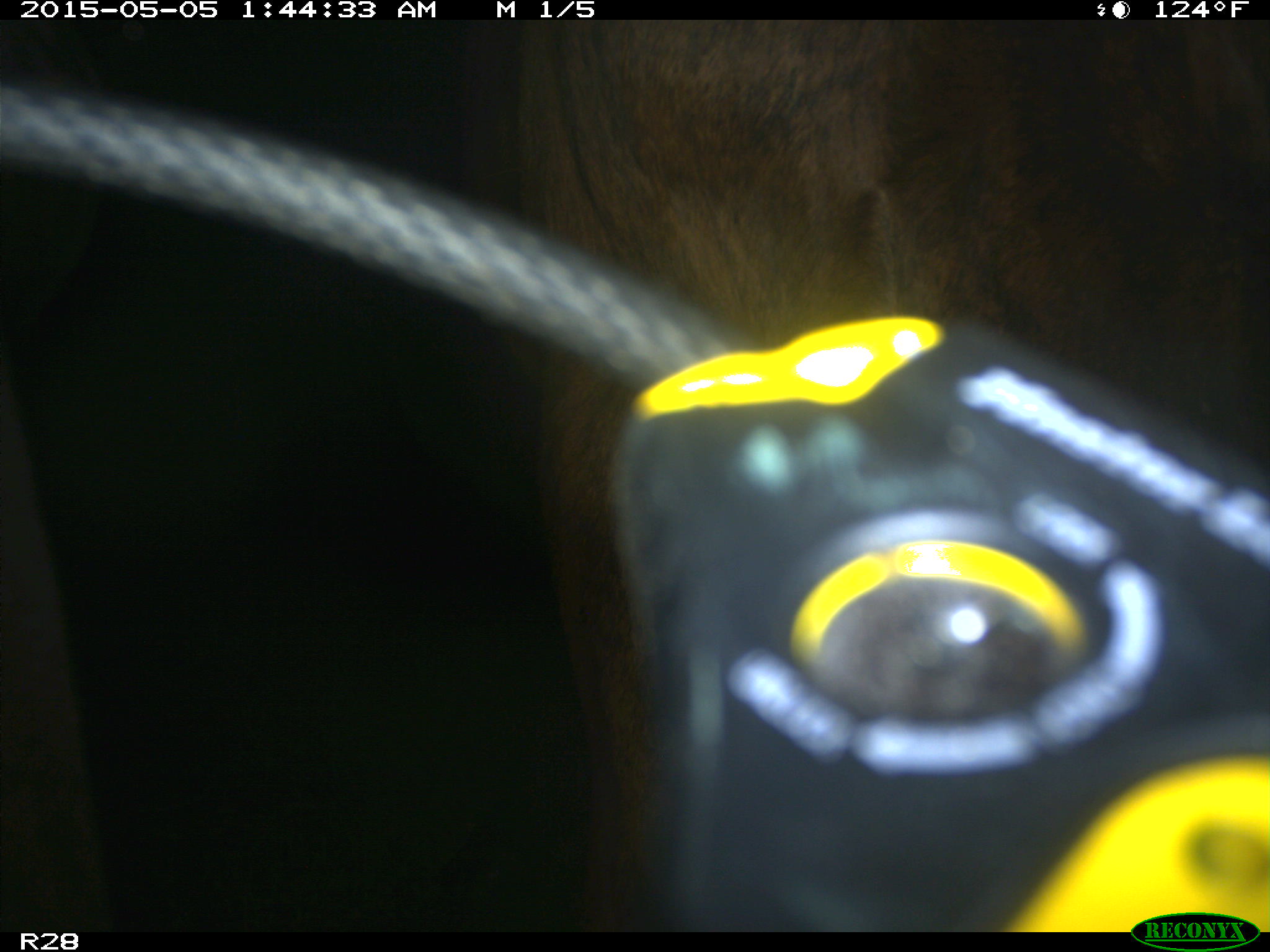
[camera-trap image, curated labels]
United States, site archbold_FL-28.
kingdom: Animalia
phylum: Chordata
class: Mammalia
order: Artiodactyla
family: Bovidae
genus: Bos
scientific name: Bos taurus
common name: domestic cow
Bos taurus (domestic cow).